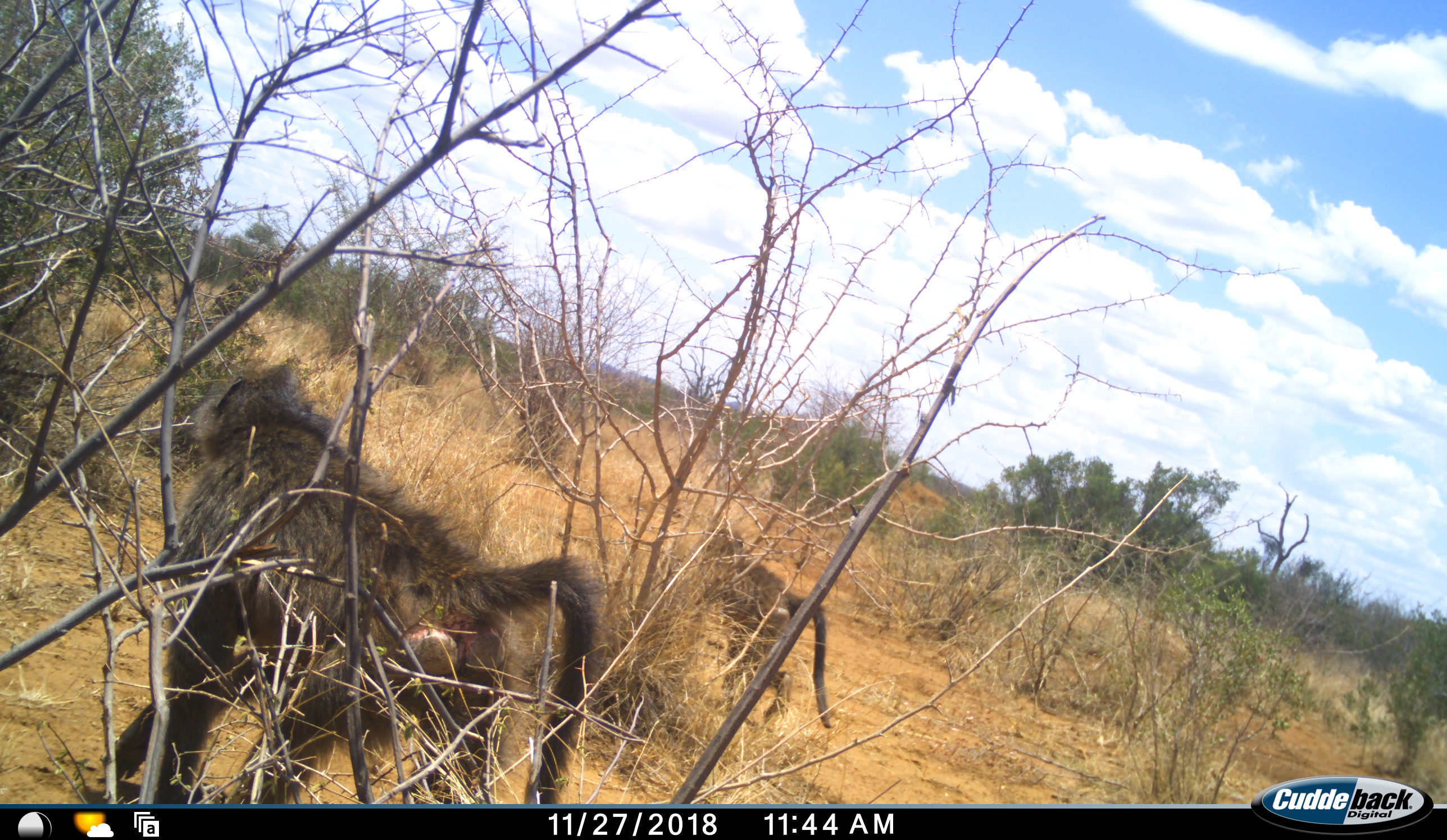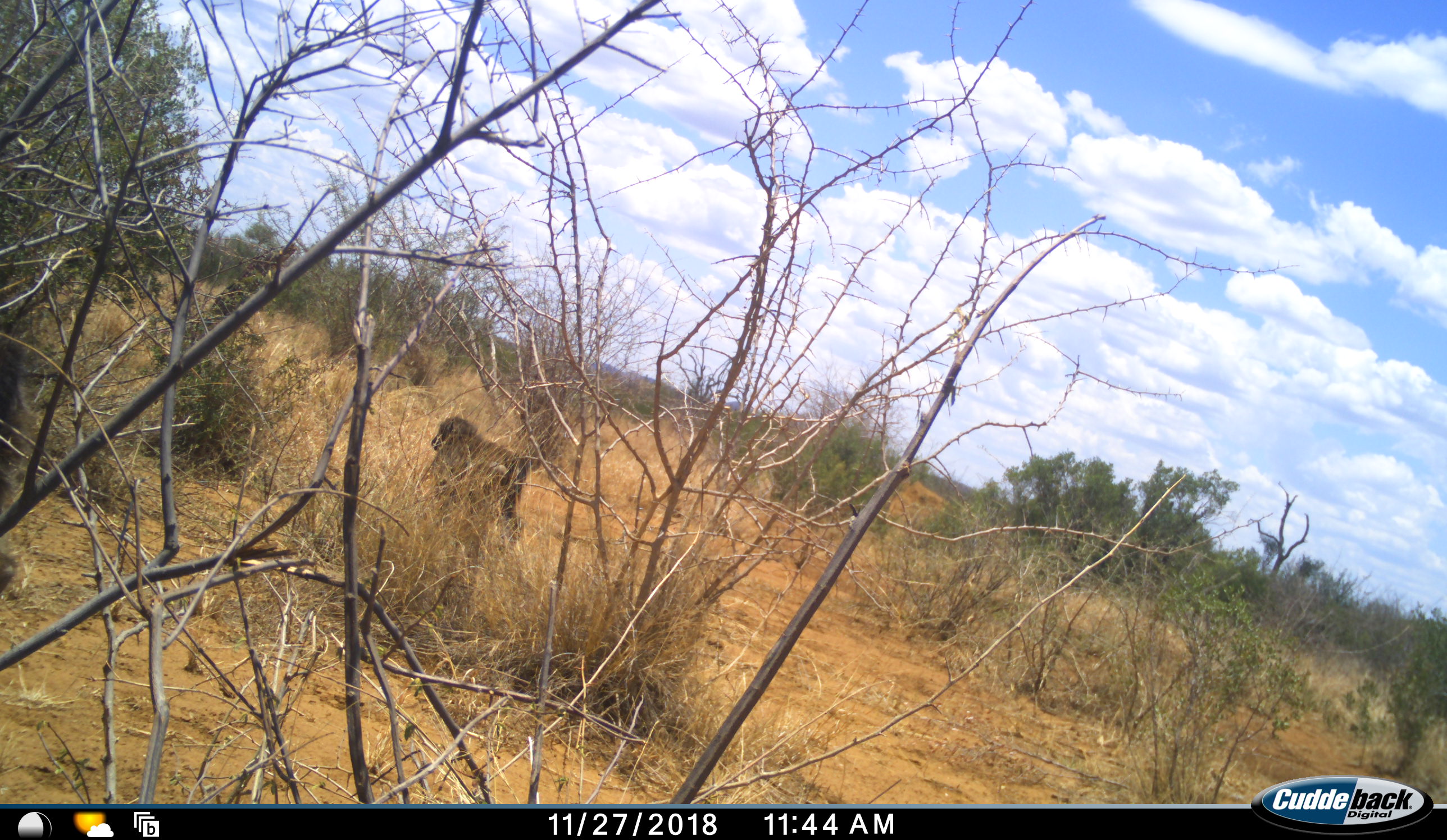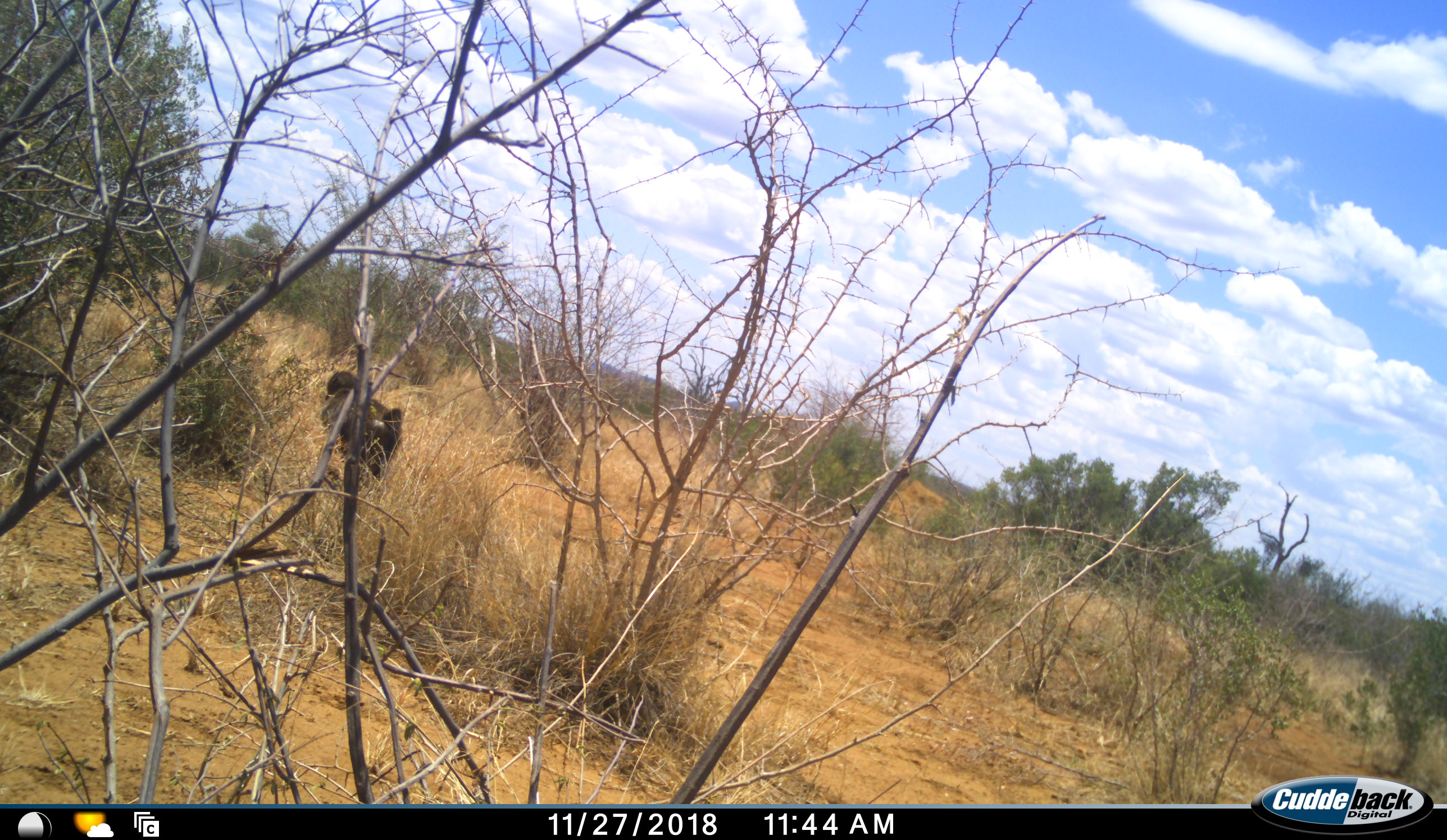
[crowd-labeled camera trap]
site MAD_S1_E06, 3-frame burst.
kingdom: Animalia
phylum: Chordata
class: Mammalia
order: Primates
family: Cercopithecidae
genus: Papio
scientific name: Papio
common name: baboon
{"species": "baboon (Papio)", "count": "2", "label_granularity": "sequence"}